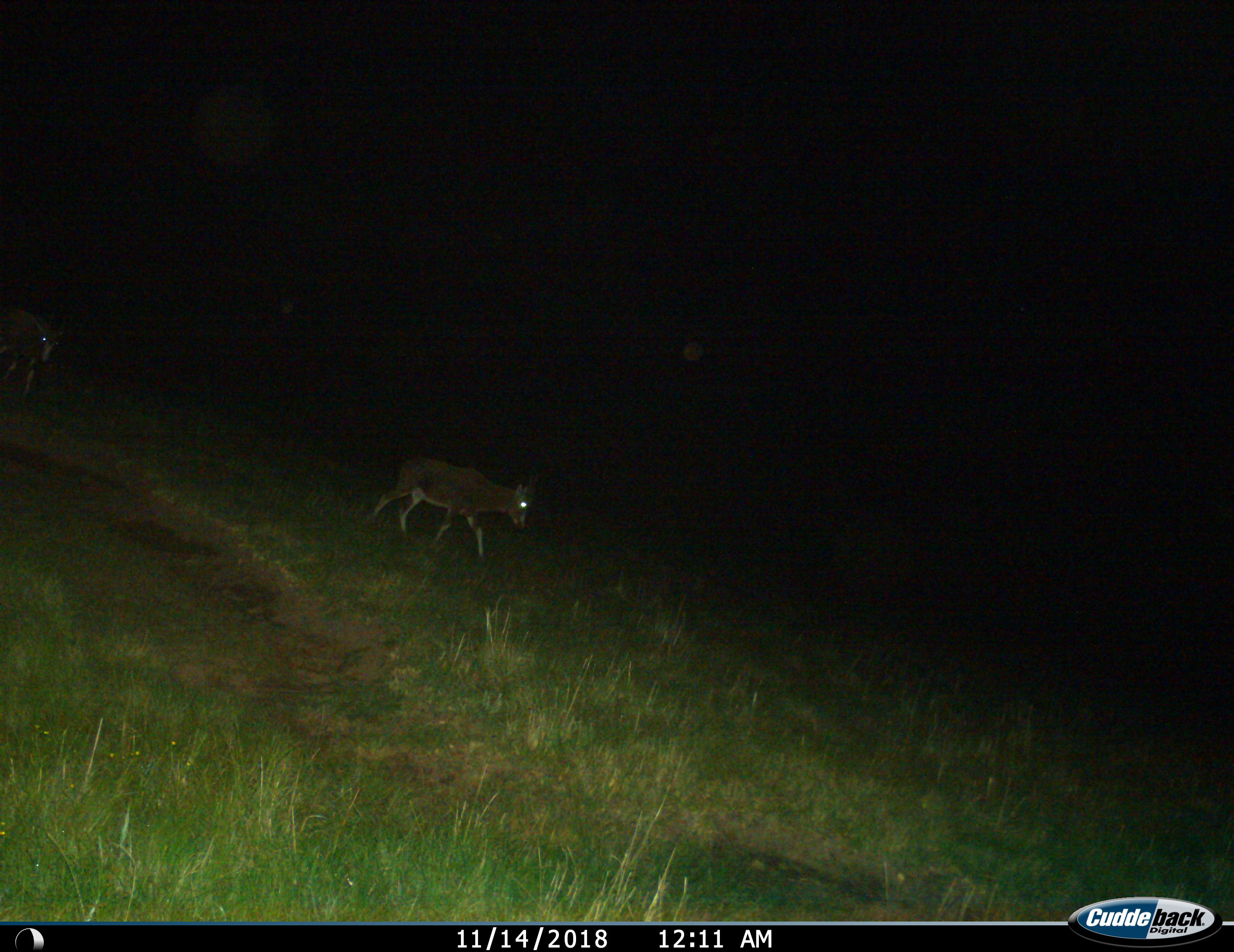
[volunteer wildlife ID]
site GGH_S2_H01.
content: unidentified animal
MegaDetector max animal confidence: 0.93